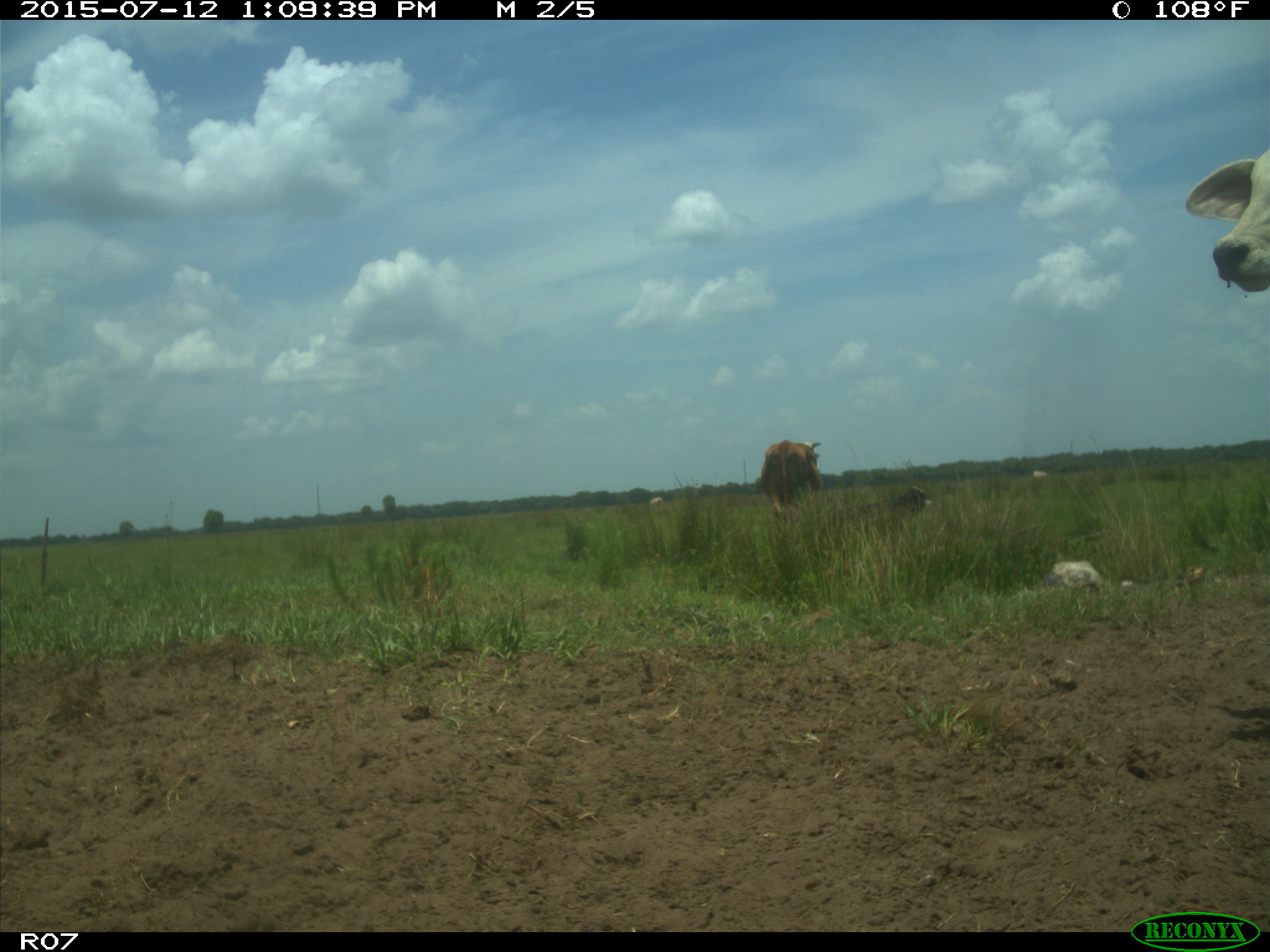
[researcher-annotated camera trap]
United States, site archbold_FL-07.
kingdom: Animalia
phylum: Chordata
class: Mammalia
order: Artiodactyla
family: Bovidae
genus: Bos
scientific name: Bos taurus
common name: domestic cow